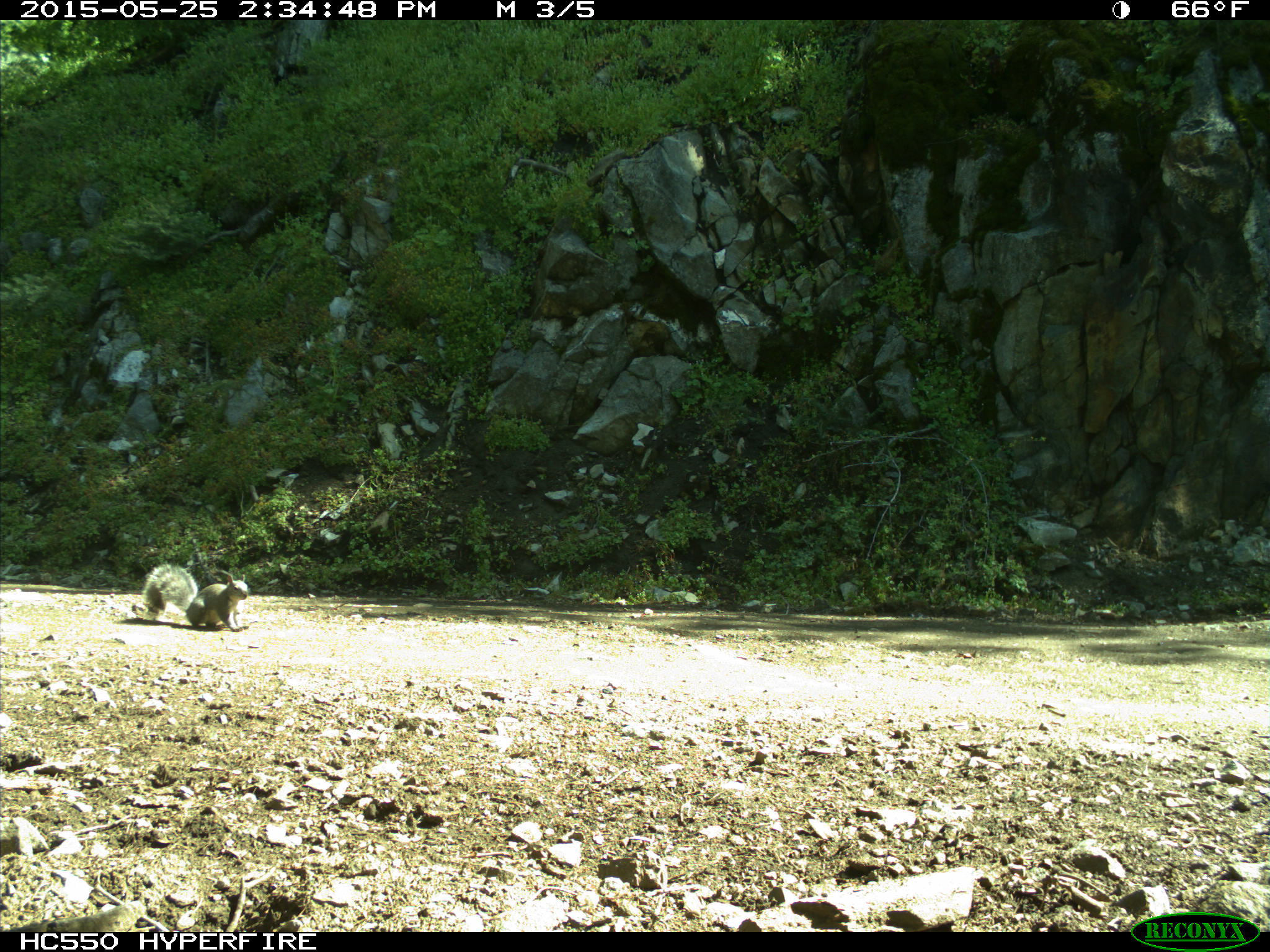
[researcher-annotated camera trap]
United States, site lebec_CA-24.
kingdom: Animalia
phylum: Chordata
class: Mammalia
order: Rodentia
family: Sciuridae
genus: Sciurus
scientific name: Sciurus carolinensis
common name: eastern gray squirrel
Sciurus carolinensis (eastern gray squirrel).